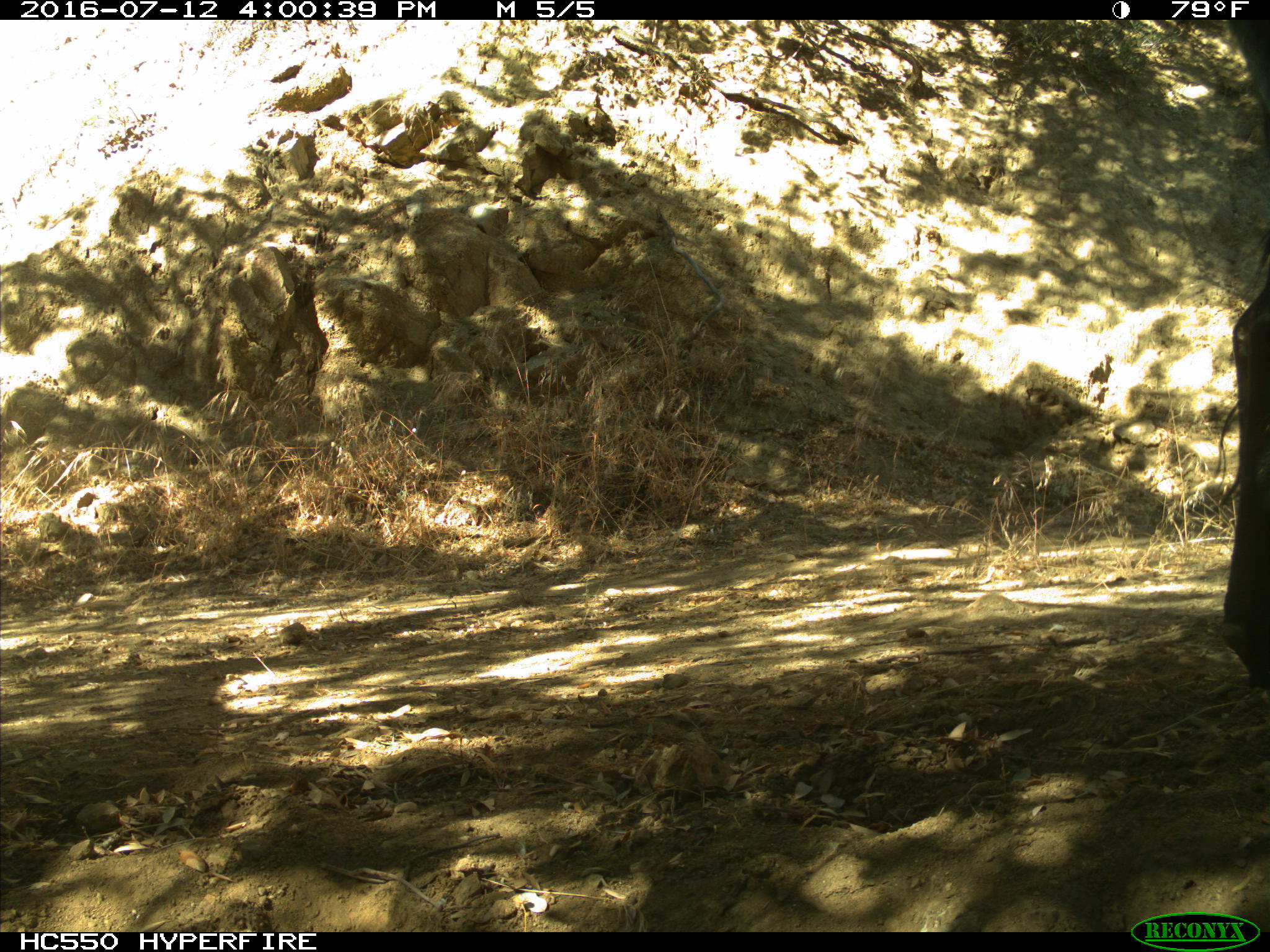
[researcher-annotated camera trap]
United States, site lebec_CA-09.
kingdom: Animalia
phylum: Chordata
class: Mammalia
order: Artiodactyla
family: Bovidae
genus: Bos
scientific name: Bos taurus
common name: domestic cow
Bos taurus (domestic cow).